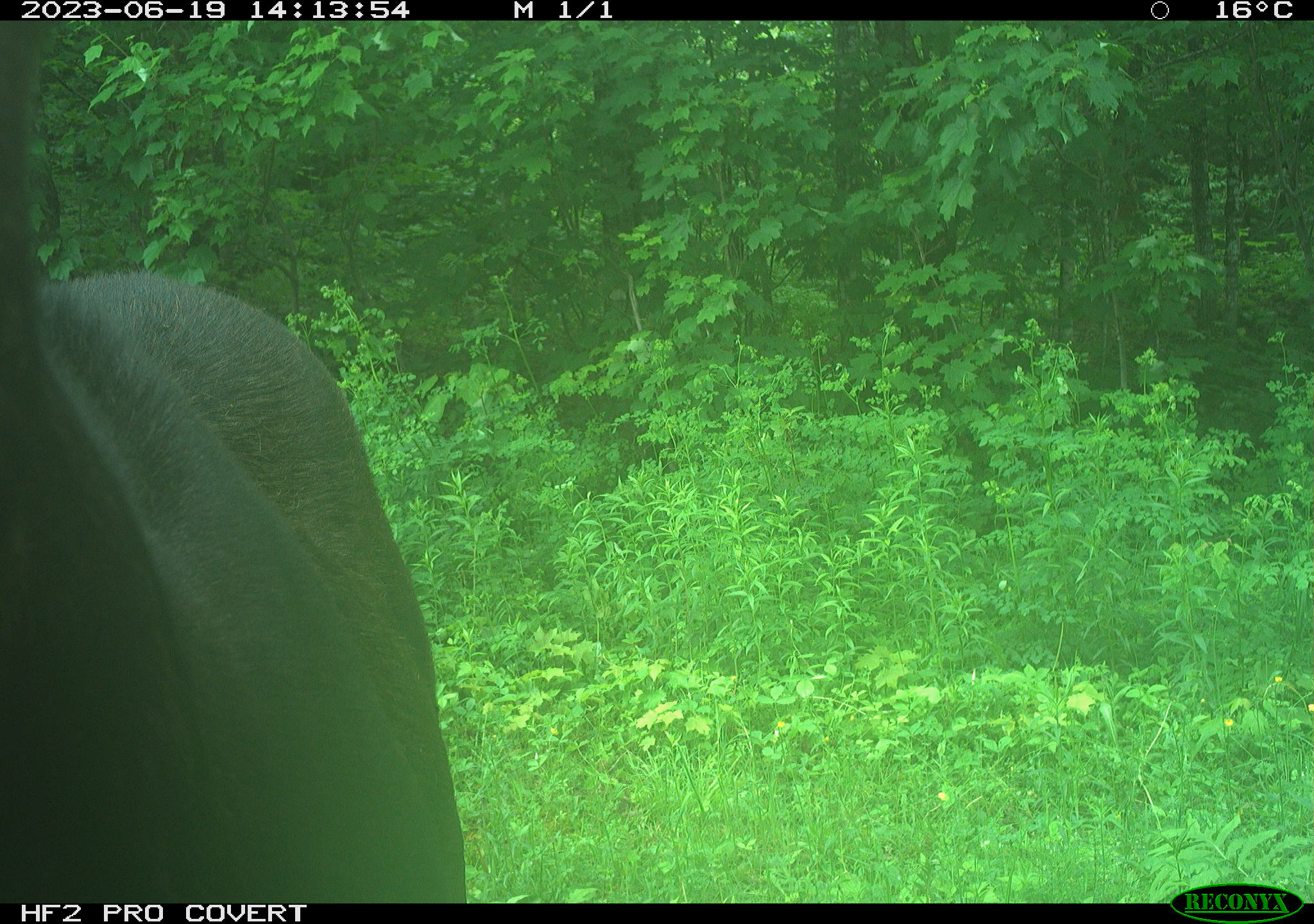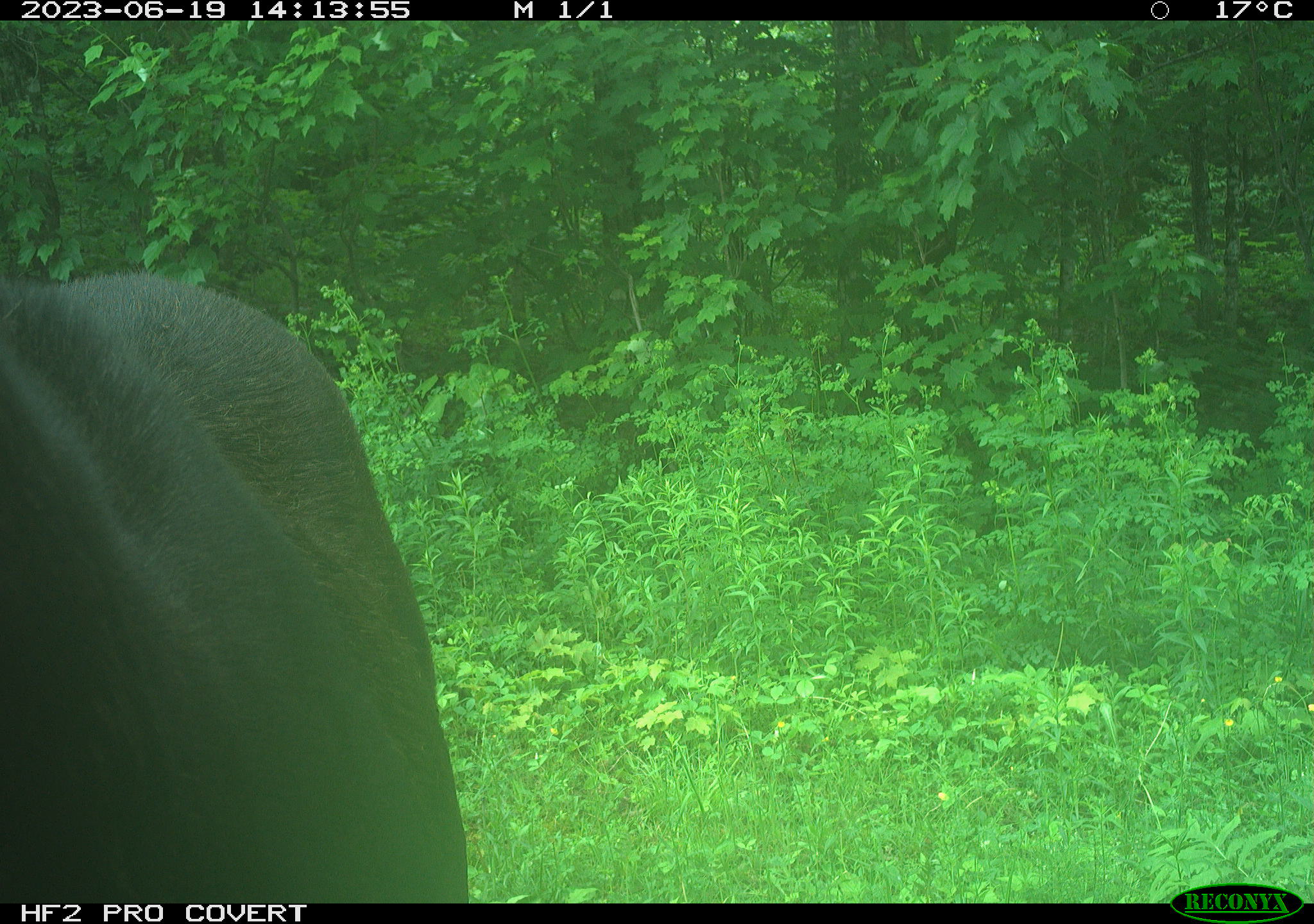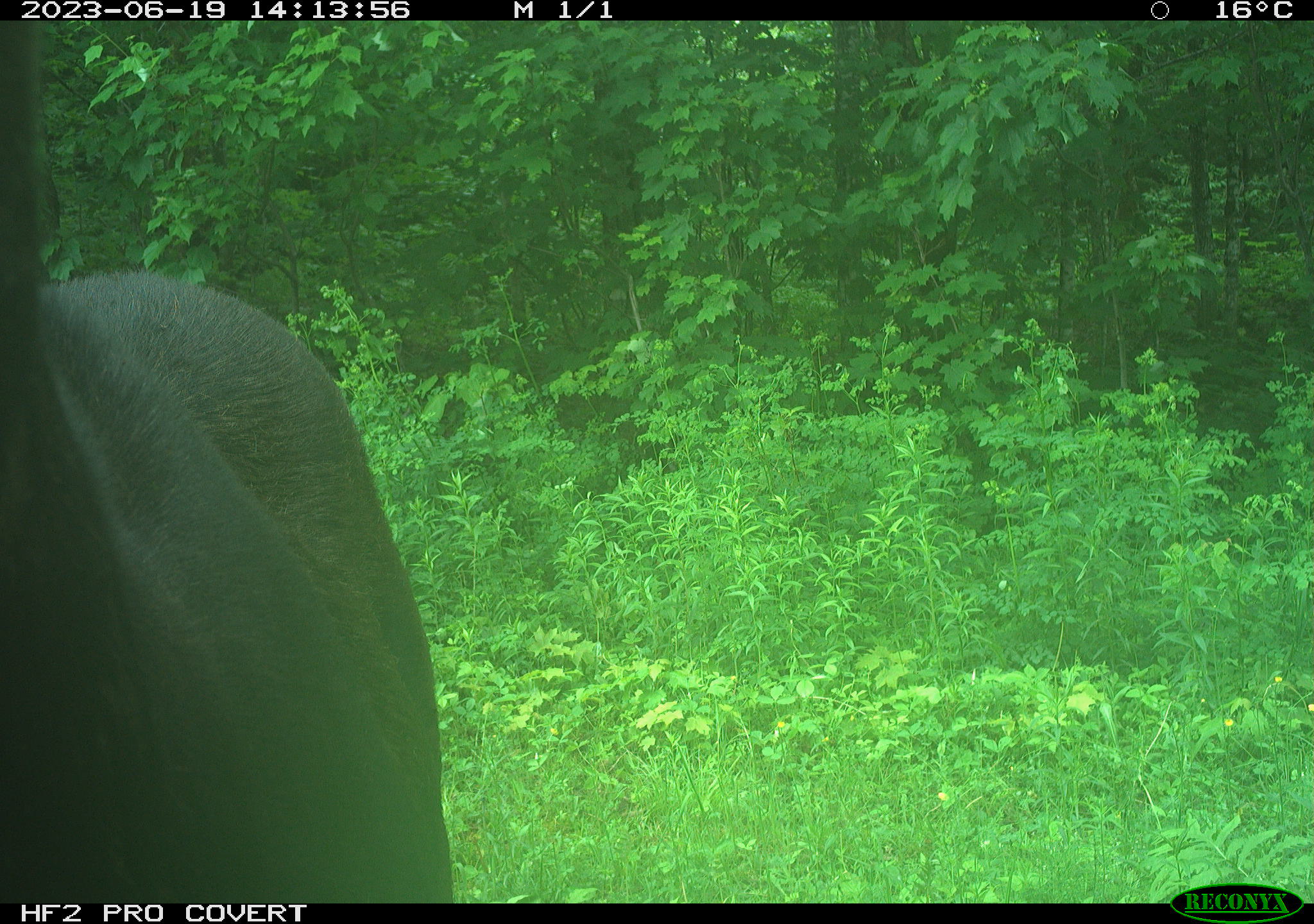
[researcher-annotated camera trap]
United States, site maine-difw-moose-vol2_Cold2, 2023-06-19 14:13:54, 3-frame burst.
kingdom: Animalia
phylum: Chordata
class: Mammalia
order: Artiodactyla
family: Cervidae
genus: Alces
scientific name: Alces alces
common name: moose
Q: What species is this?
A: Moose (Alces alces).